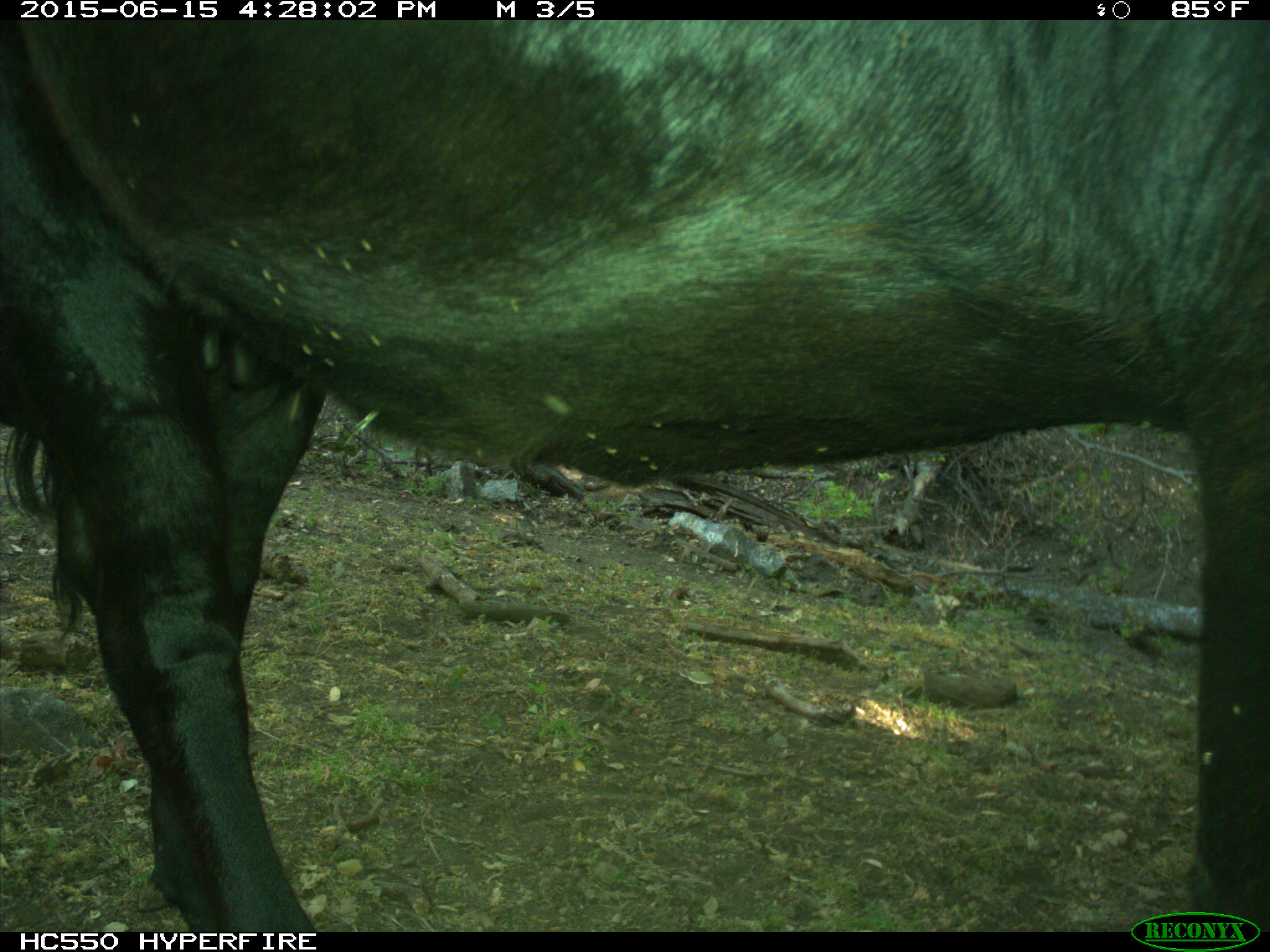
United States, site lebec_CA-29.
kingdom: Animalia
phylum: Chordata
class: Mammalia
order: Artiodactyla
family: Bovidae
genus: Bos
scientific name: Bos taurus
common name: domestic cow